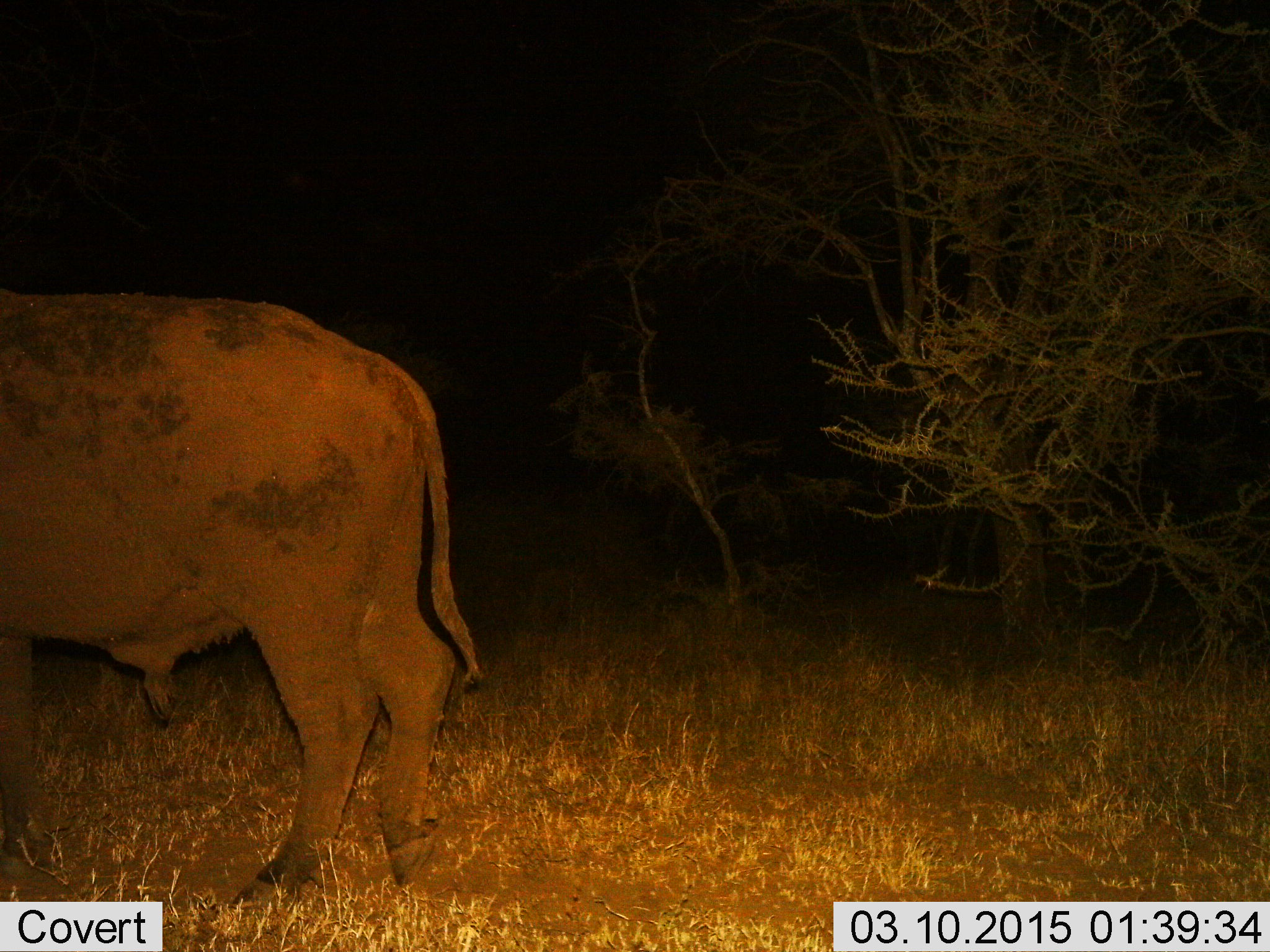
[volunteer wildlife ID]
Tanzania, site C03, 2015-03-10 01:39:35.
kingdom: Animalia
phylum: Chordata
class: Mammalia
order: Artiodactyla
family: Bovidae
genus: Syncerus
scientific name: Syncerus caffer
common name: cape buffalo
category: buffalo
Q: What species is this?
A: Buffalo (cape buffalo) (Syncerus caffer).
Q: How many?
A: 1.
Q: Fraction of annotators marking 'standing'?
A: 80%.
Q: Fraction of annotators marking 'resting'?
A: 0%.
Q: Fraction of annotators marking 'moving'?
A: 20%.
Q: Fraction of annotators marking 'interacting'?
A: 0%.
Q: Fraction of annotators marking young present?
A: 0%.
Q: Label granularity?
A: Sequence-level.